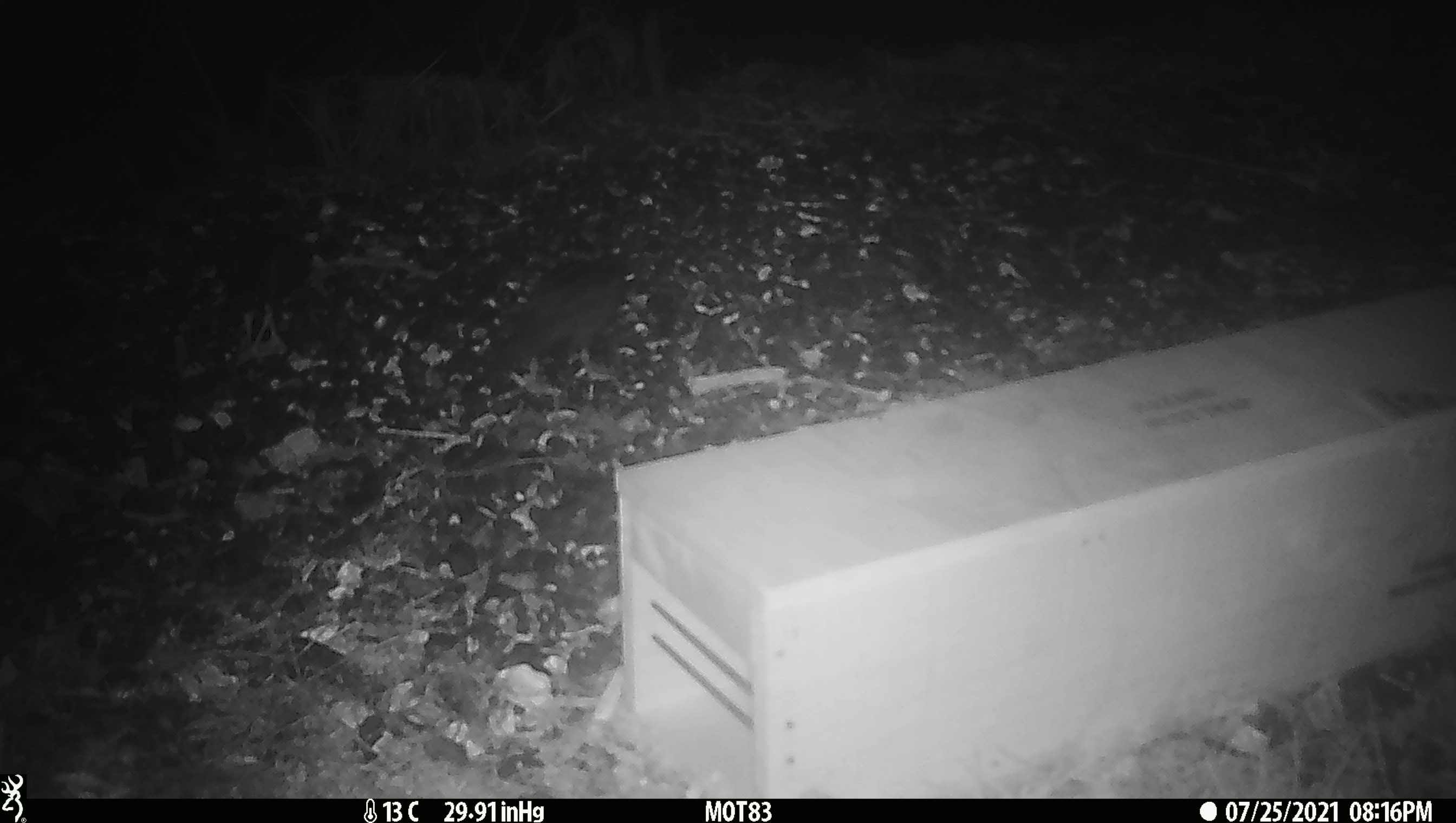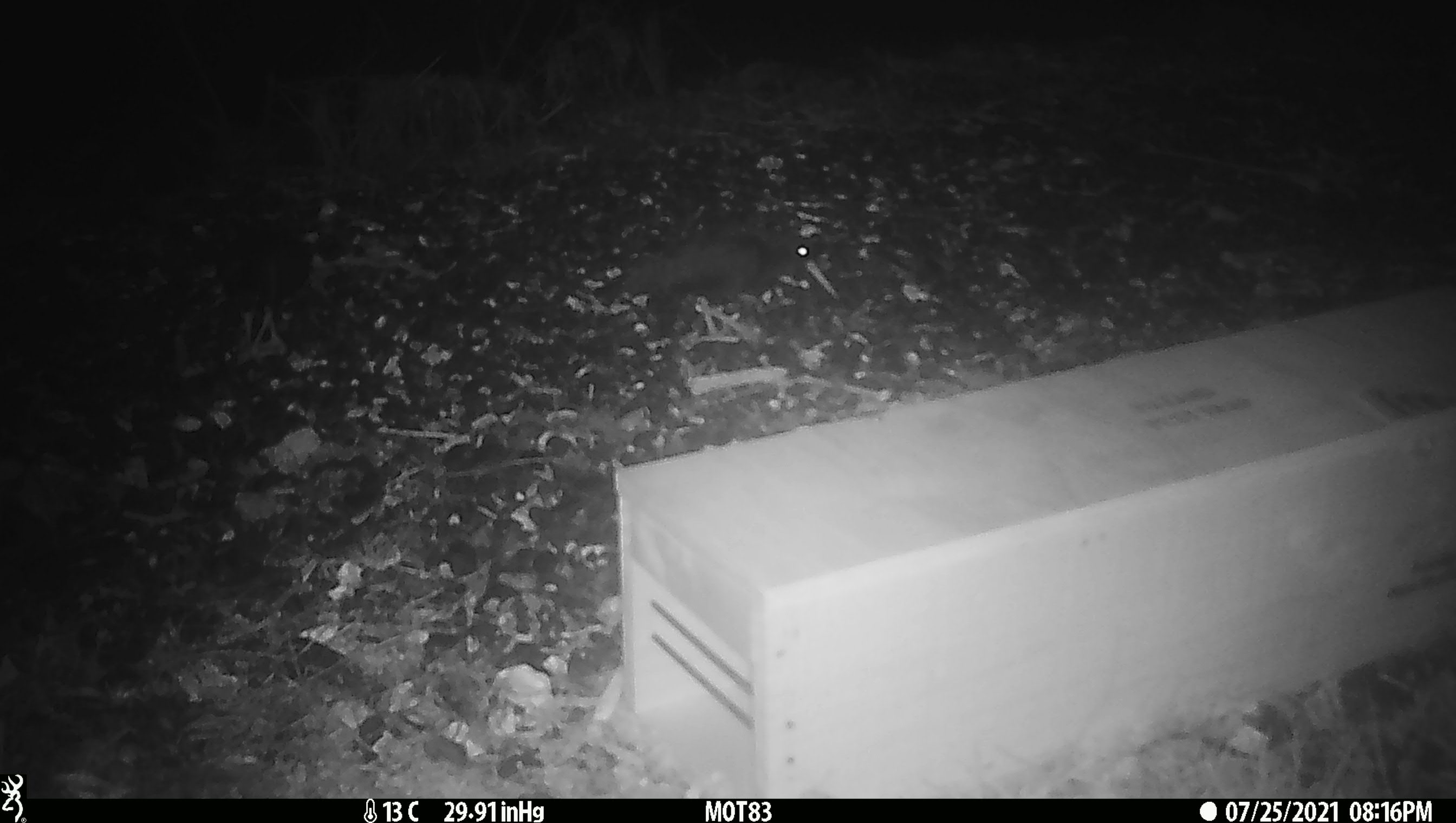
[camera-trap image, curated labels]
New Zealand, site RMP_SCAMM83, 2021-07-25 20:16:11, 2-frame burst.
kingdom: Animalia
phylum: Chordata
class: Aves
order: Charadriiformes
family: Haematopodidae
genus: Haematopus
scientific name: Haematopus unicolor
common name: variable oystercatcher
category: oystercatcher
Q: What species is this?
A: Oystercatcher (variable oystercatcher) (Haematopus unicolor).